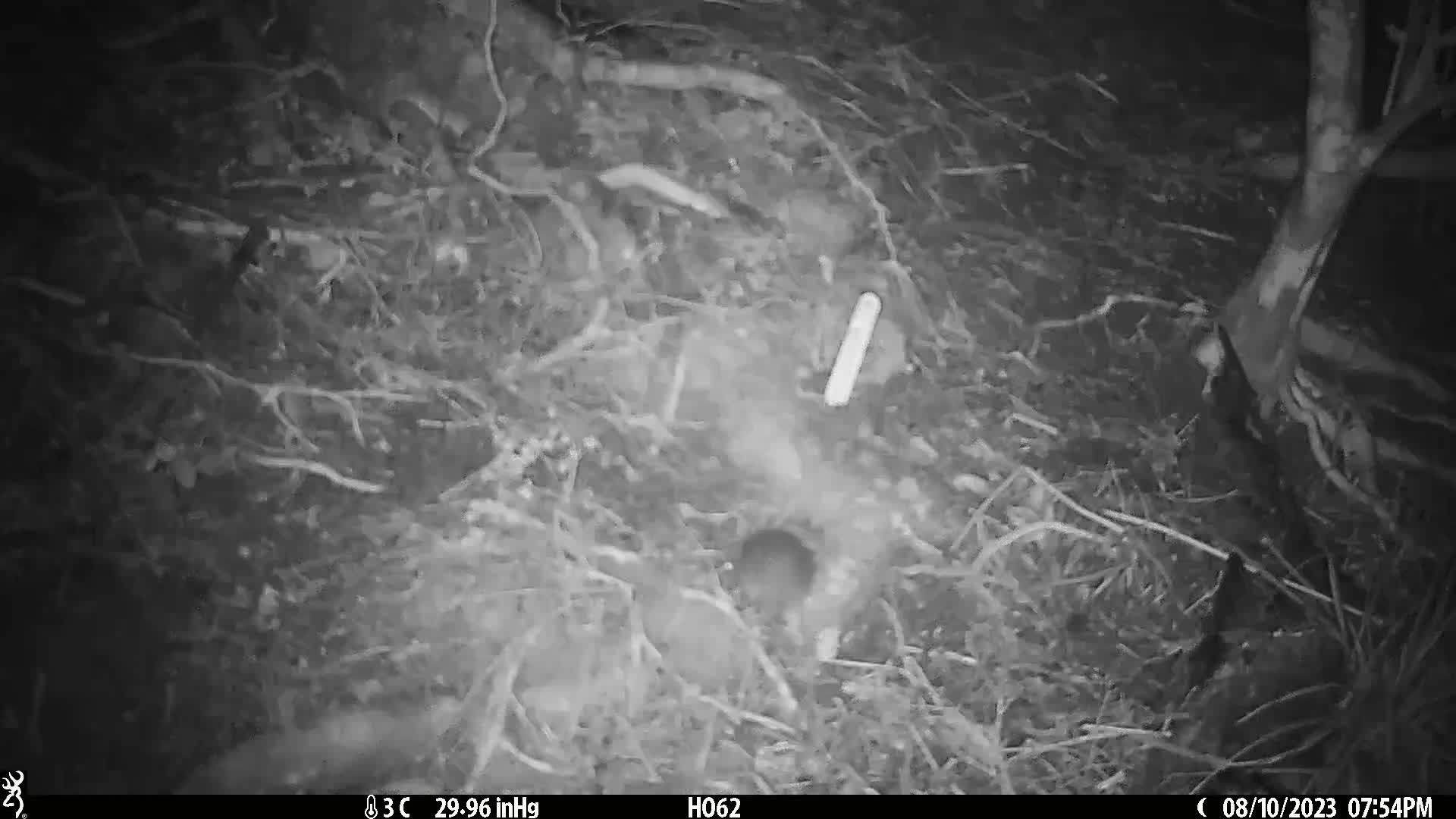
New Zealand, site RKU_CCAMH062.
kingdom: Animalia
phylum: Chordata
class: Mammalia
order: Rodentia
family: Muridae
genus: Rattus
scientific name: Rattus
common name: rat